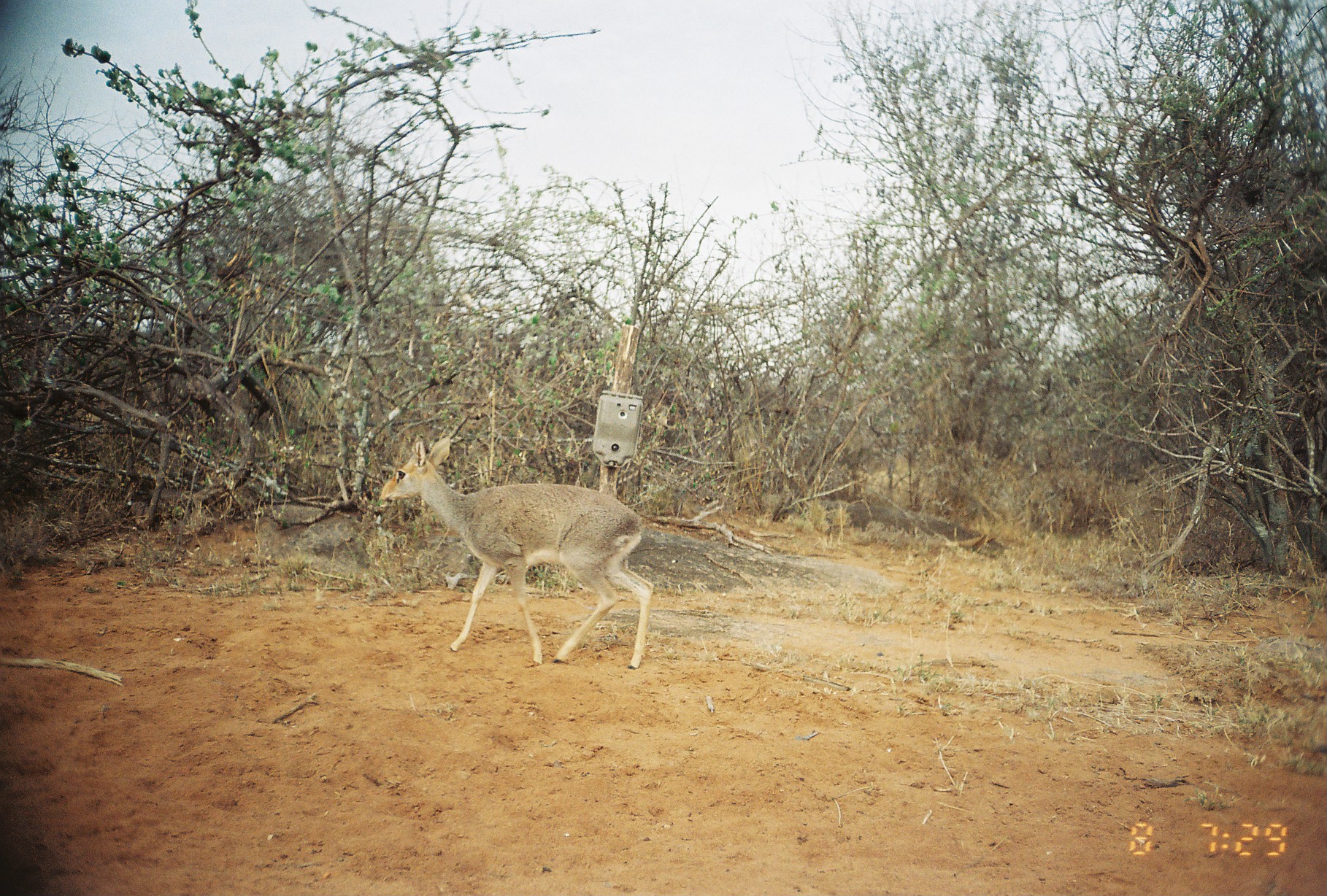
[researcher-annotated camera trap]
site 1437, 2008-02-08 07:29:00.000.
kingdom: Animalia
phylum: Chordata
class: Mammalia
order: Artiodactyla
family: Bovidae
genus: Madoqua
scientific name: Madoqua guentheri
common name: günther's dik-dik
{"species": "Madoqua guentheri (günther's dik-dik)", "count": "1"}